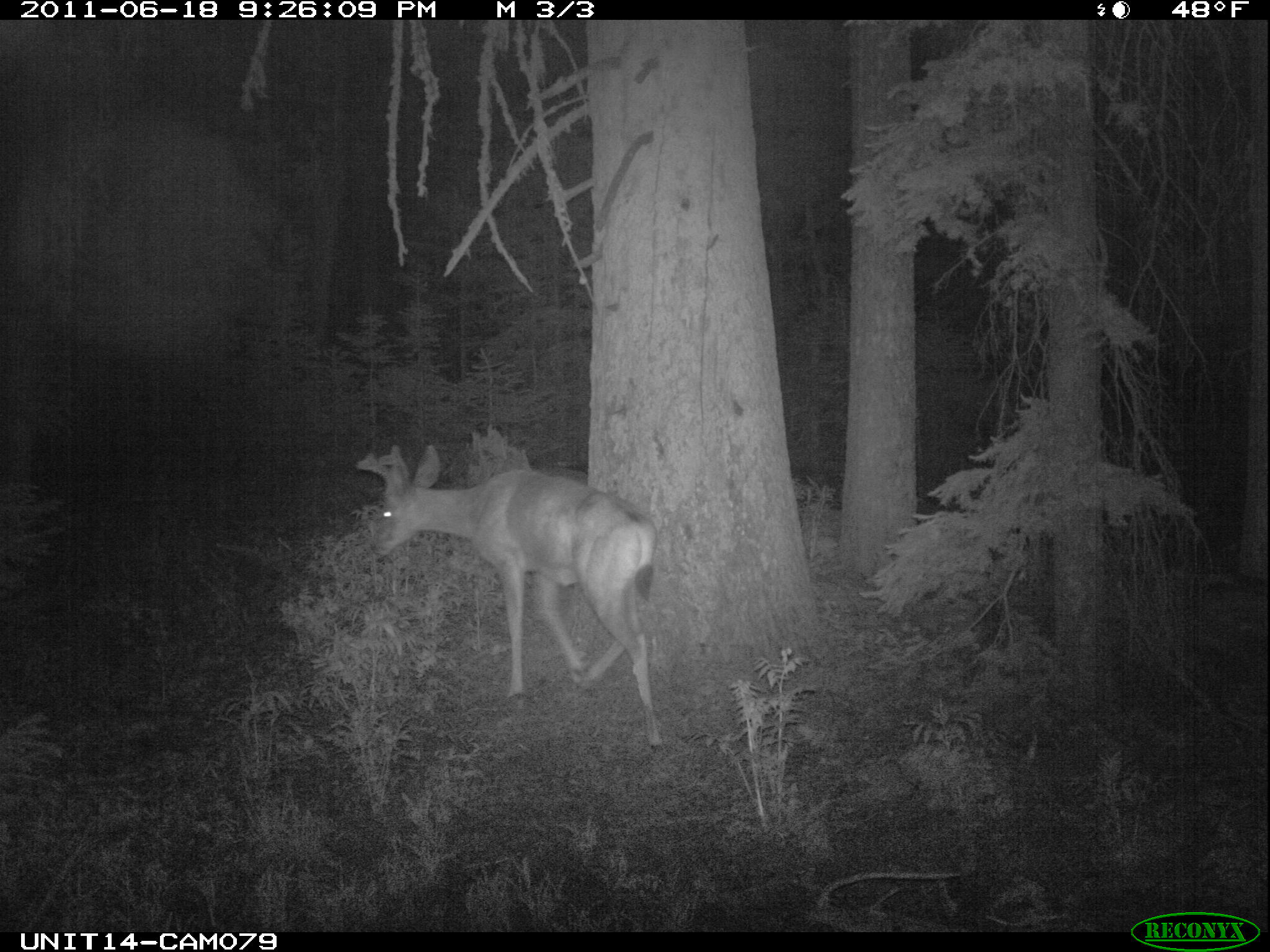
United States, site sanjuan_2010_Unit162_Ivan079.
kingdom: Animalia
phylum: Chordata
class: Mammalia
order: Artiodactyla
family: Cervidae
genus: Odocoileus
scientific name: Odocoileus hemionus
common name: mule deer